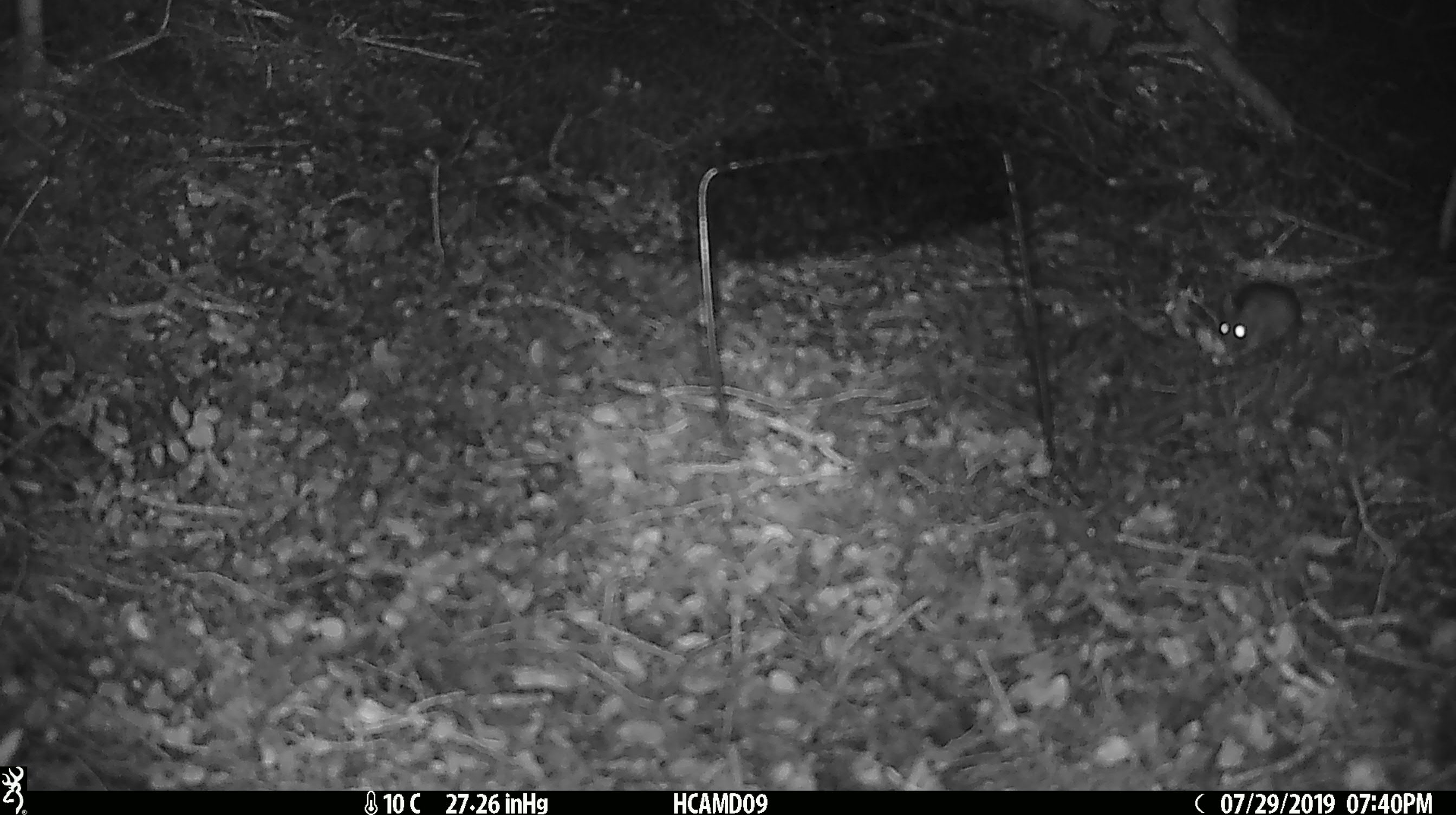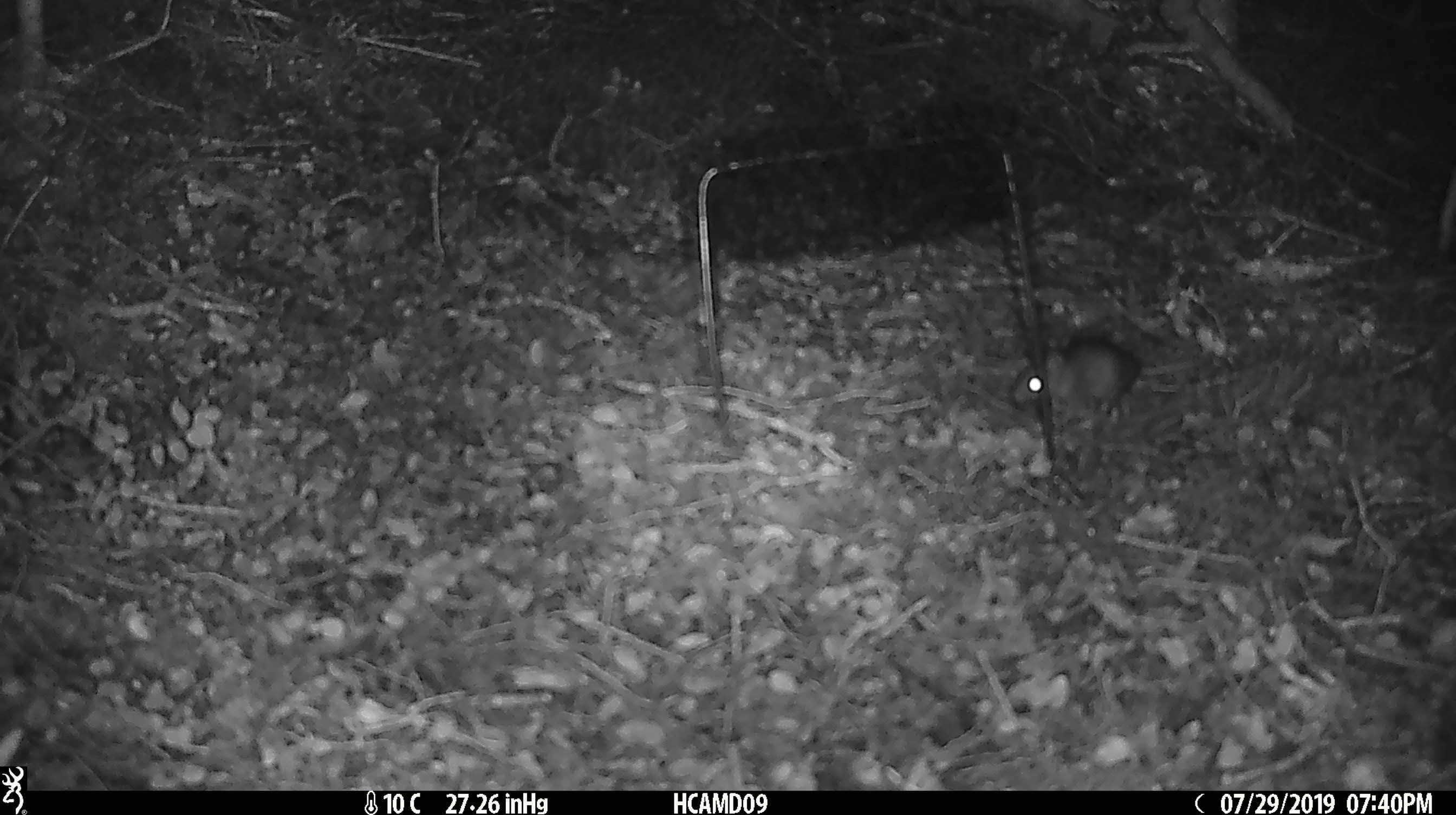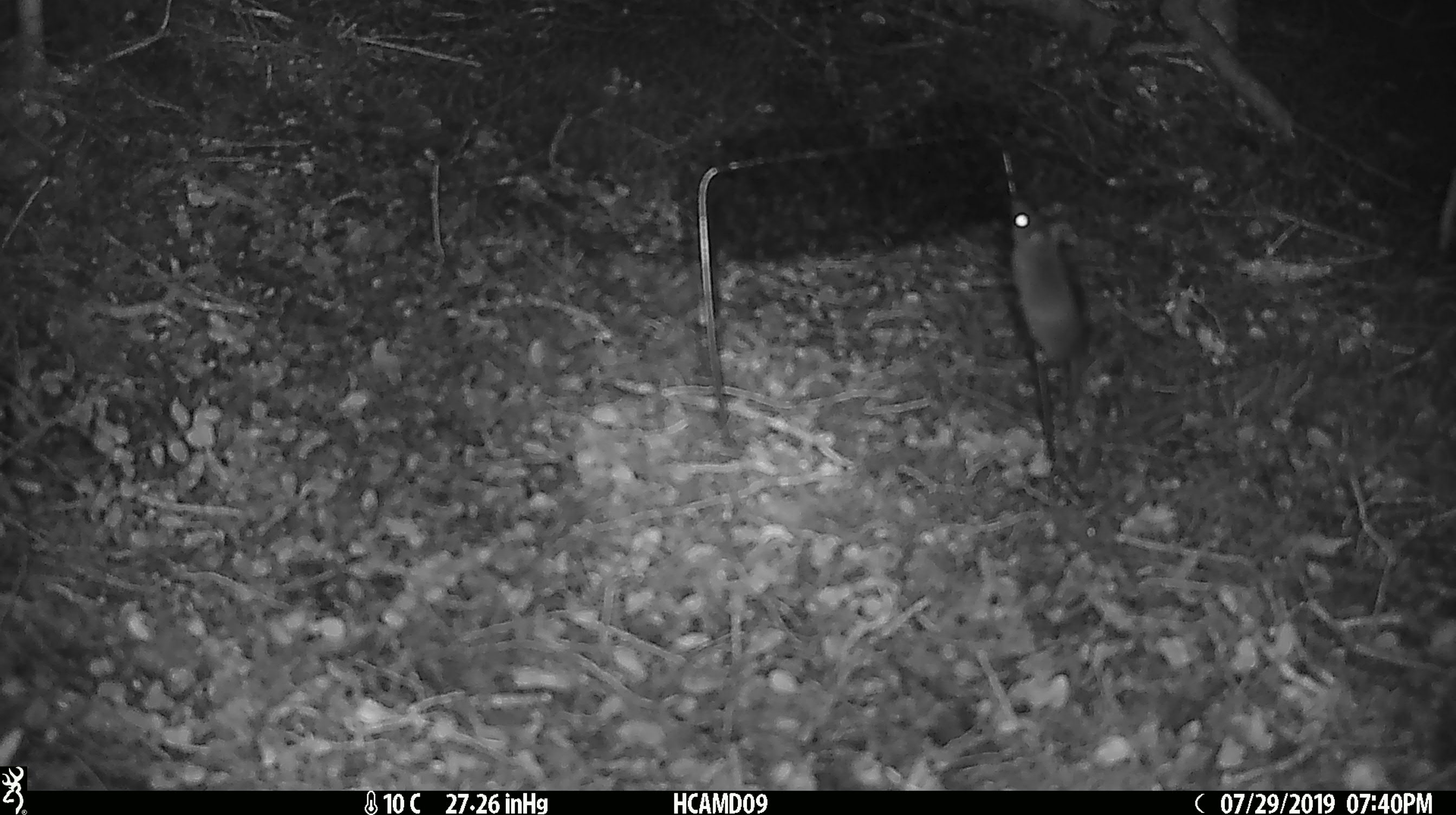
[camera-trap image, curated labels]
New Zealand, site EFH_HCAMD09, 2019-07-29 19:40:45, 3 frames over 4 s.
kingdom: Animalia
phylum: Chordata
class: Mammalia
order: Rodentia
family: Muridae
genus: Mus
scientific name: Mus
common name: mouse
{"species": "mouse (Mus)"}